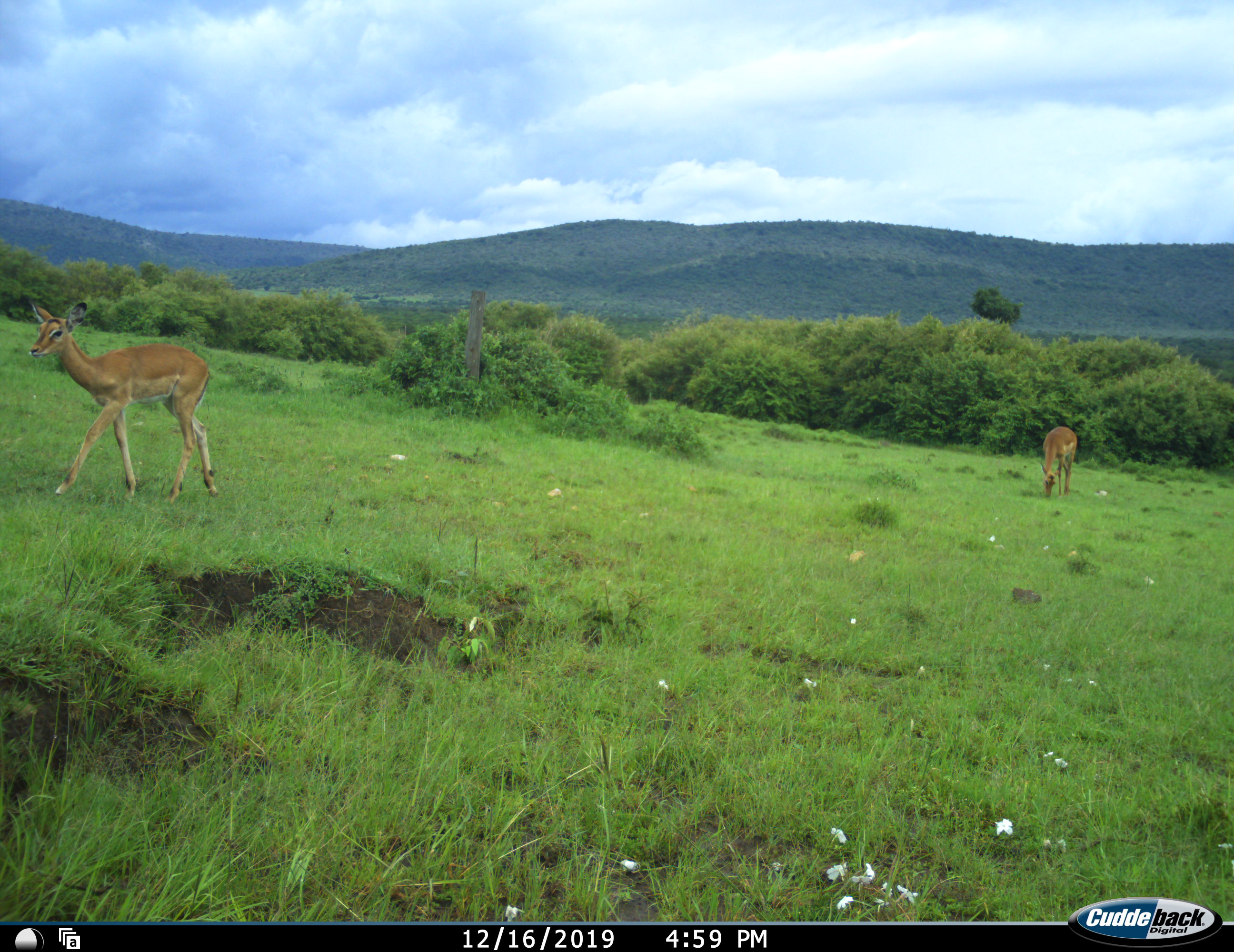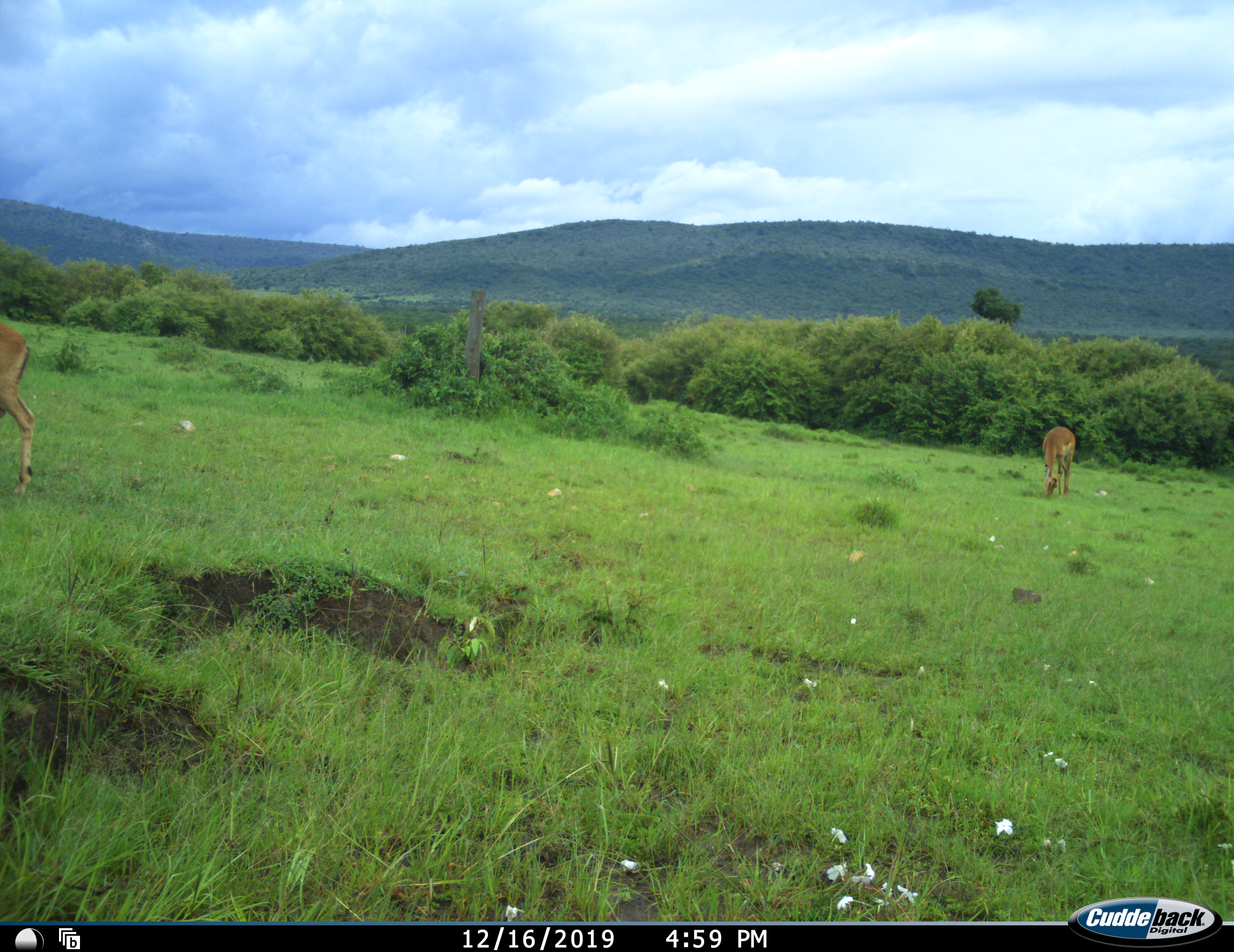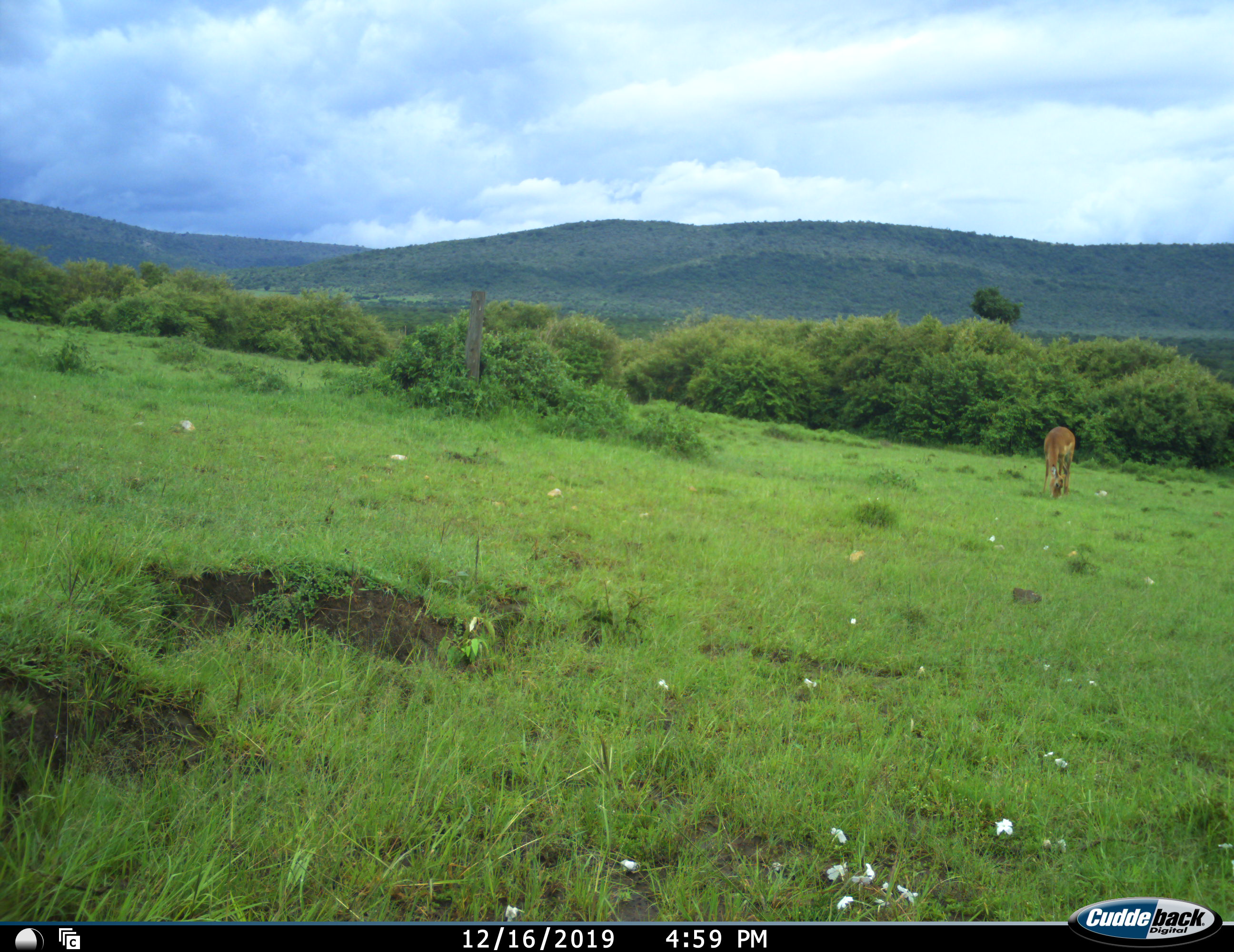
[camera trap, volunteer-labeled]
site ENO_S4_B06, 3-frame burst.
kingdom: Animalia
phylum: Chordata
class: Mammalia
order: Artiodactyla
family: Bovidae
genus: Aepyceros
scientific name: Aepyceros melampus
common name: impala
Impala (Aepyceros melampus), count 2. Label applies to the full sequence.